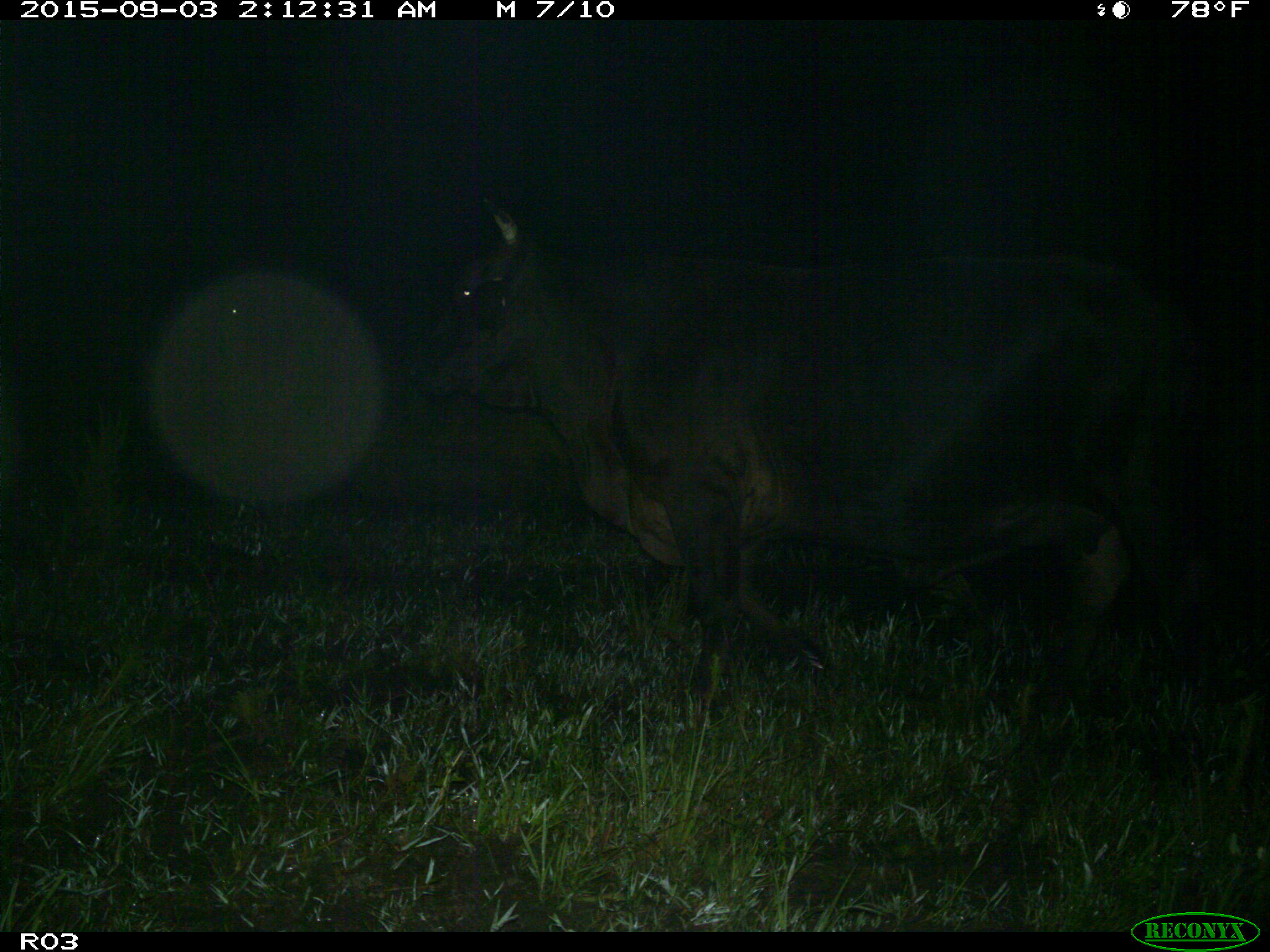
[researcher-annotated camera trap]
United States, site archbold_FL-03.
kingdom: Animalia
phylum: Chordata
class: Mammalia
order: Artiodactyla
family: Bovidae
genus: Bos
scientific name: Bos taurus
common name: domestic cow